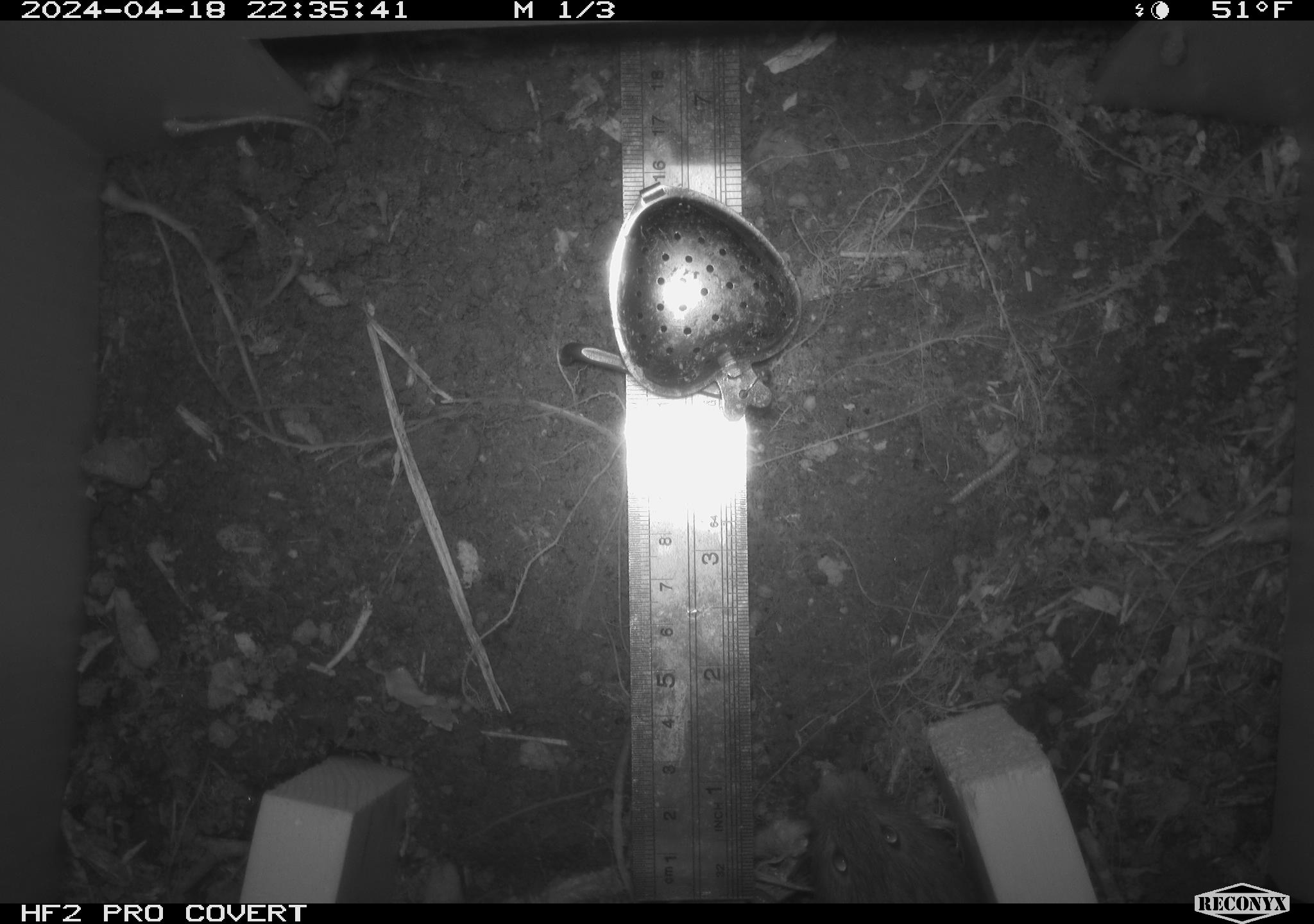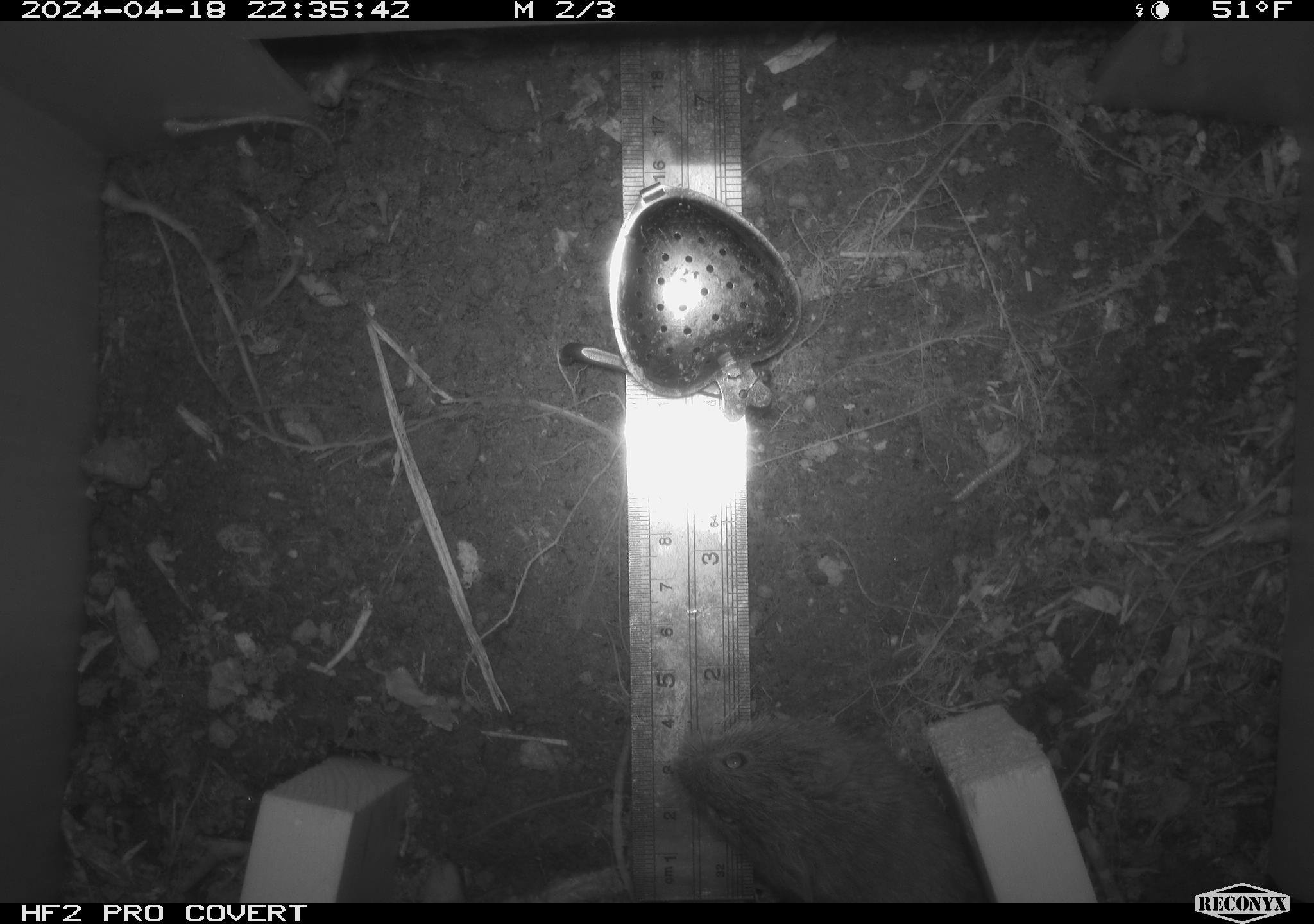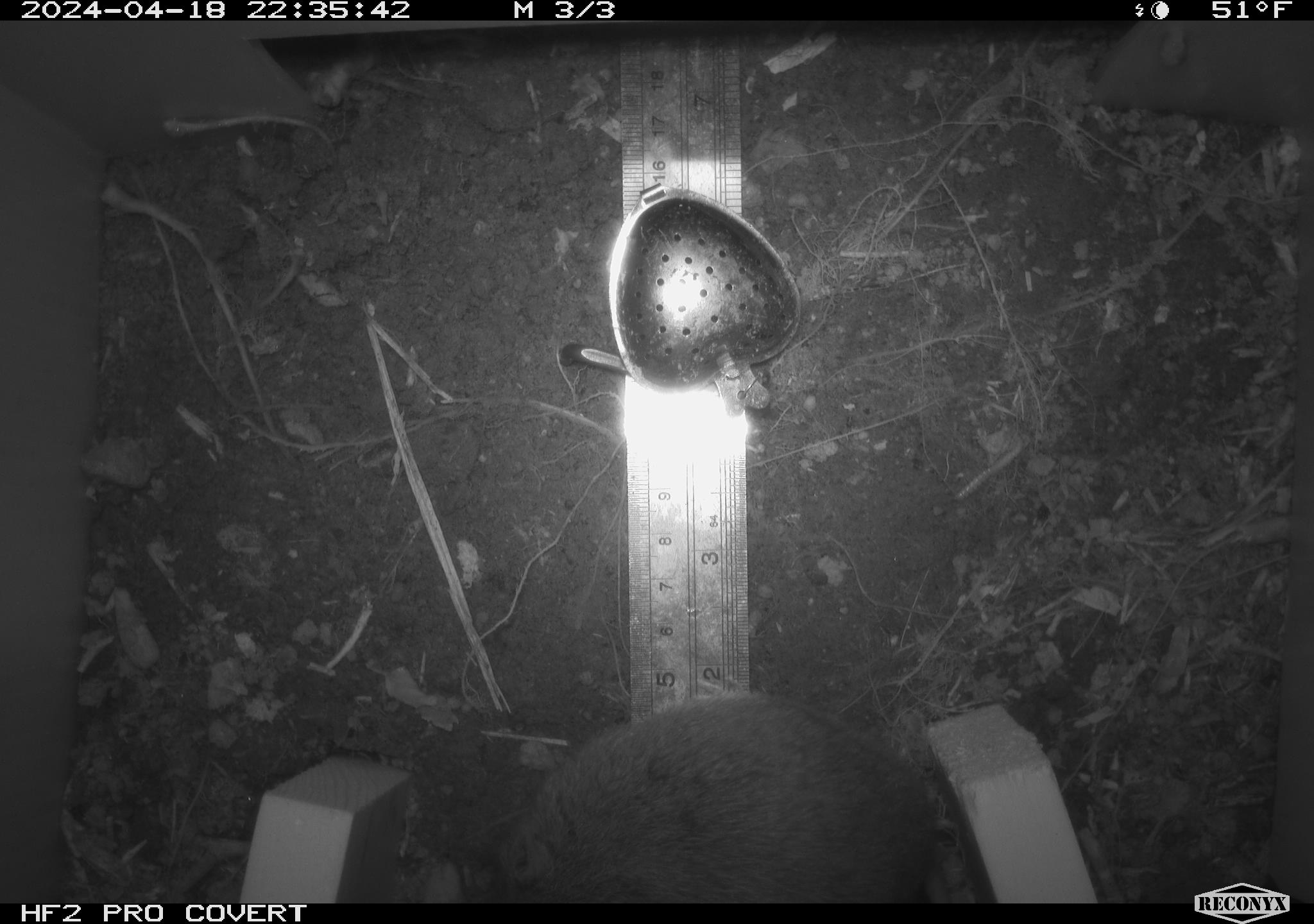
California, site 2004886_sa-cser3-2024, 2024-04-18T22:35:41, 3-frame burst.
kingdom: Animalia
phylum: Chordata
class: Mammalia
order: Rodentia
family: Cricetidae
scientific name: Cricetidae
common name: hamsters, voles, lemmings, and allies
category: cricetidae family